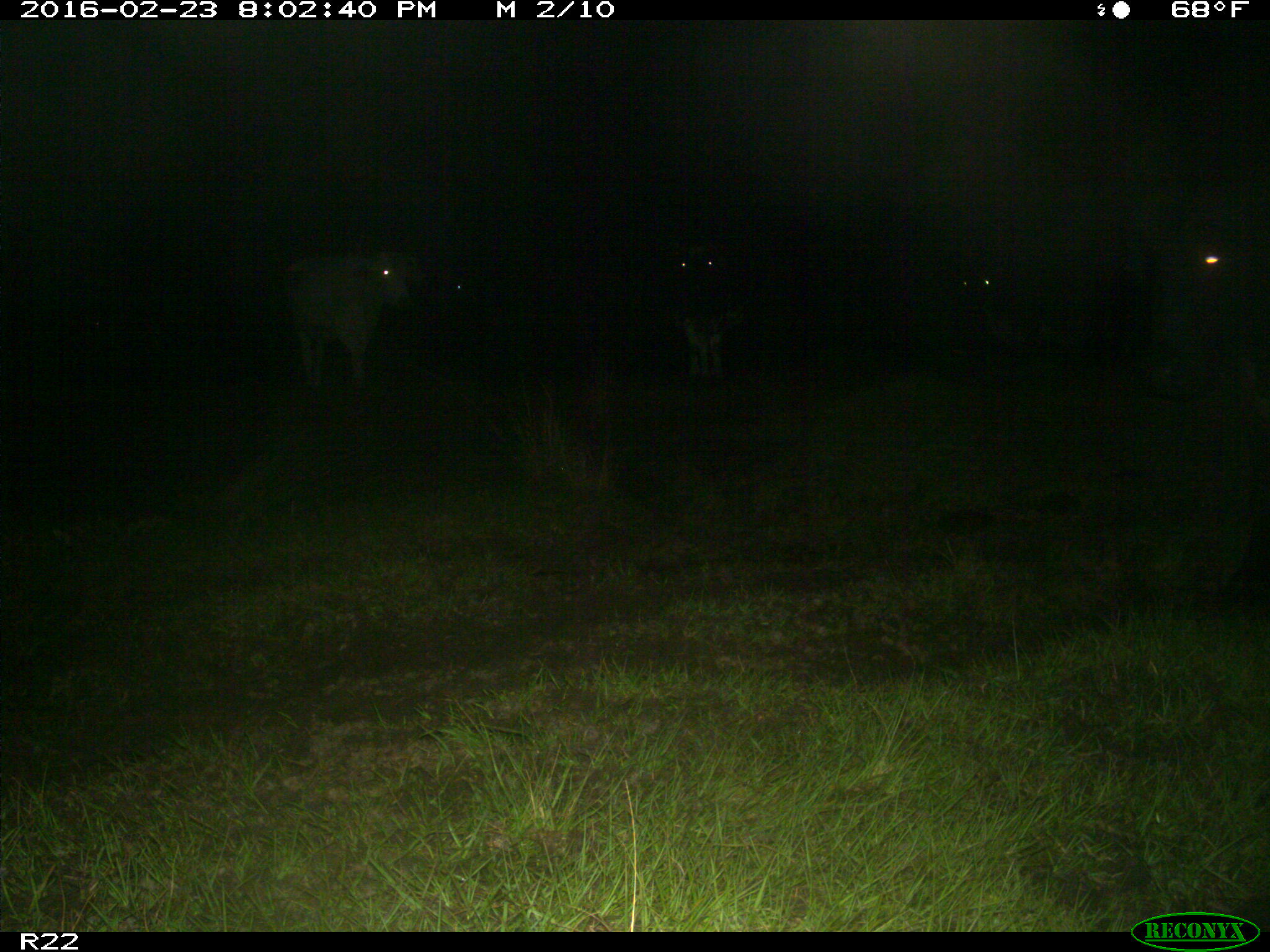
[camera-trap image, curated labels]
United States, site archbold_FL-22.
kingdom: Animalia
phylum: Chordata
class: Mammalia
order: Artiodactyla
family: Bovidae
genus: Bos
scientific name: Bos taurus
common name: domestic cow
Bos taurus (domestic cow).